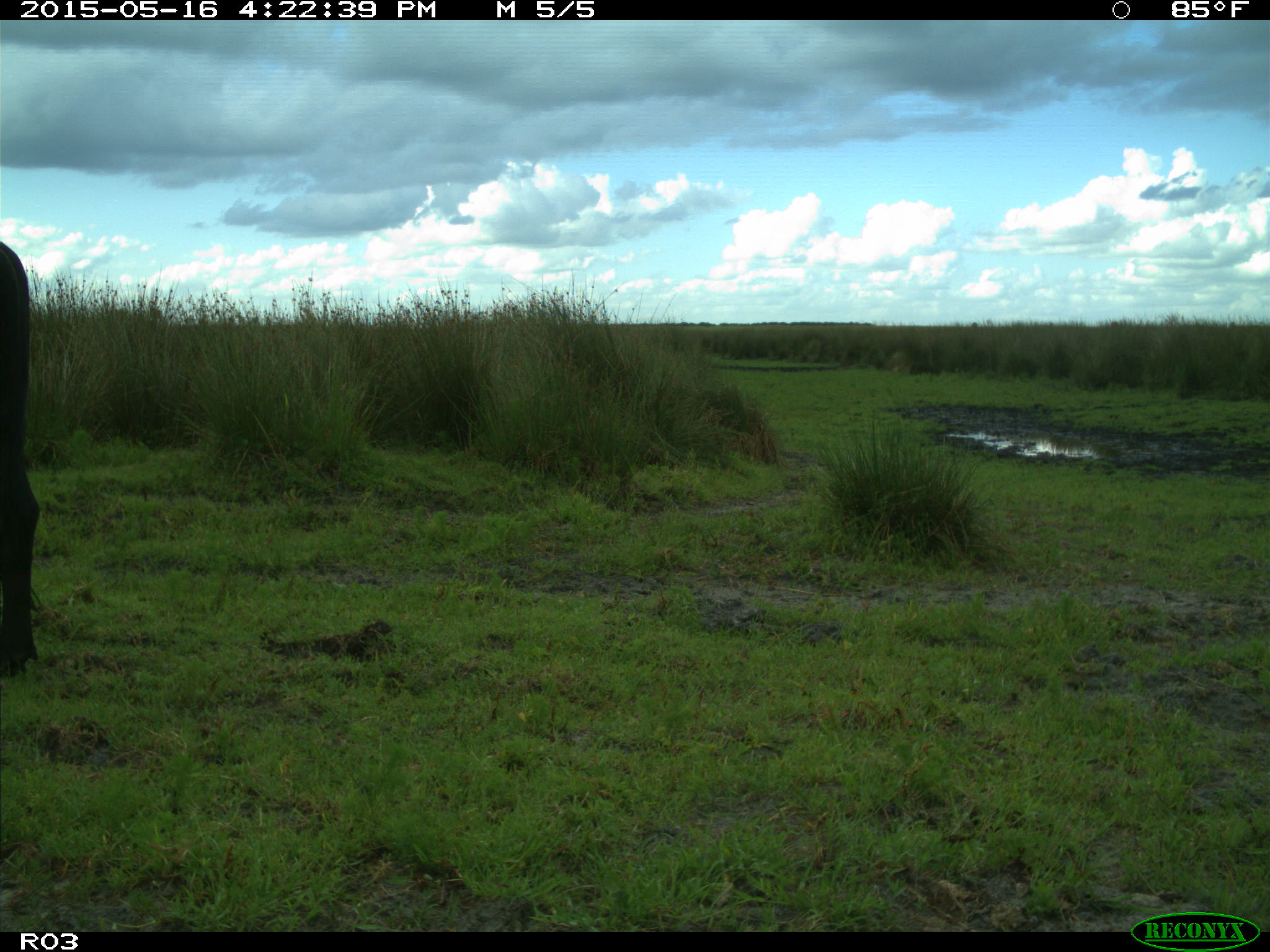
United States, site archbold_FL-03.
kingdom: Animalia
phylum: Chordata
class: Mammalia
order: Artiodactyla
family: Bovidae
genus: Bos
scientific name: Bos taurus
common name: domestic cow